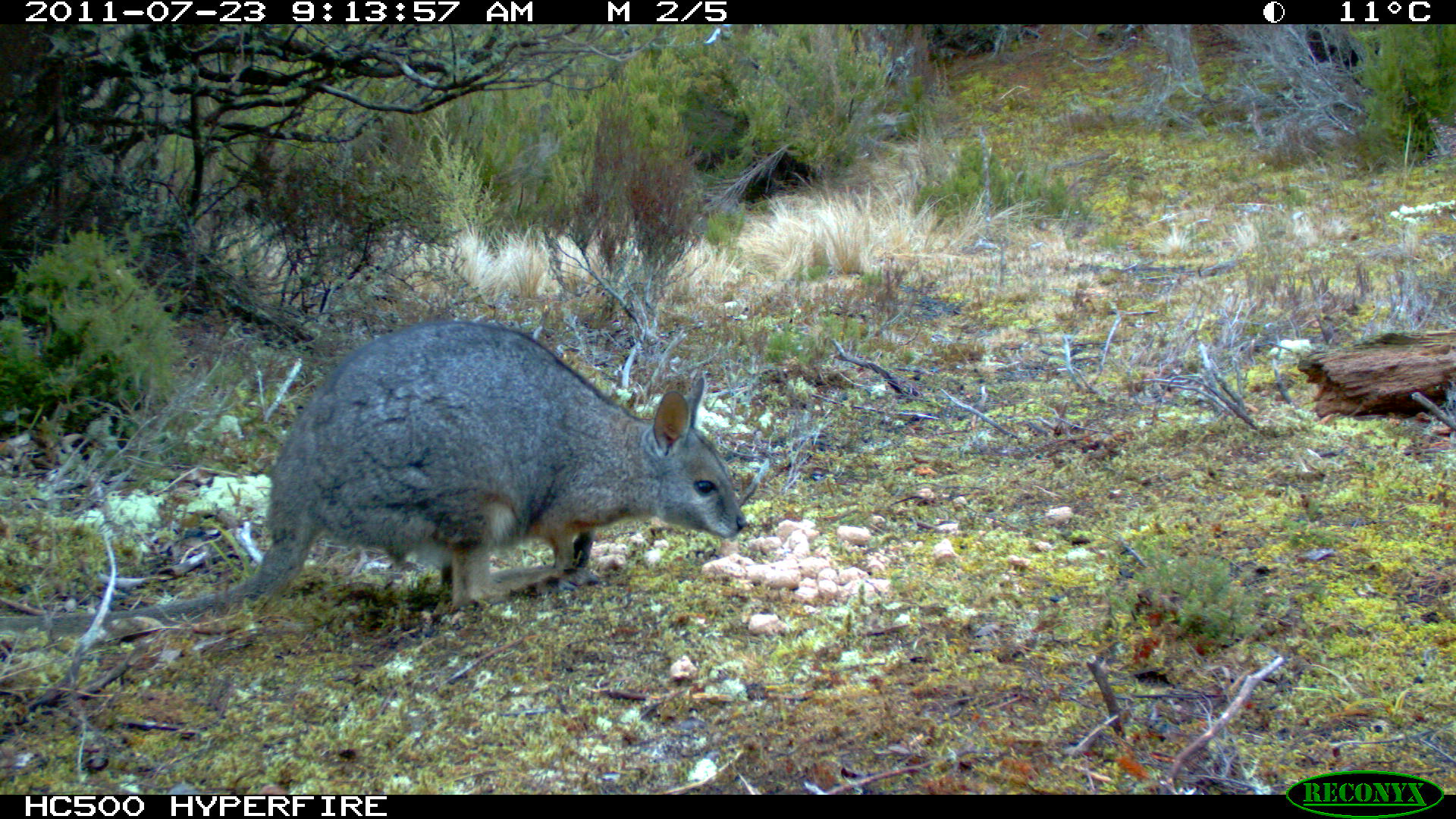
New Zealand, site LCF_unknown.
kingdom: Animalia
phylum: Chordata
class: Mammalia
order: Diprotodontia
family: Macropodidae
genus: Notamacropus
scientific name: Notamacropus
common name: wallaby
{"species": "wallaby (Notamacropus)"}